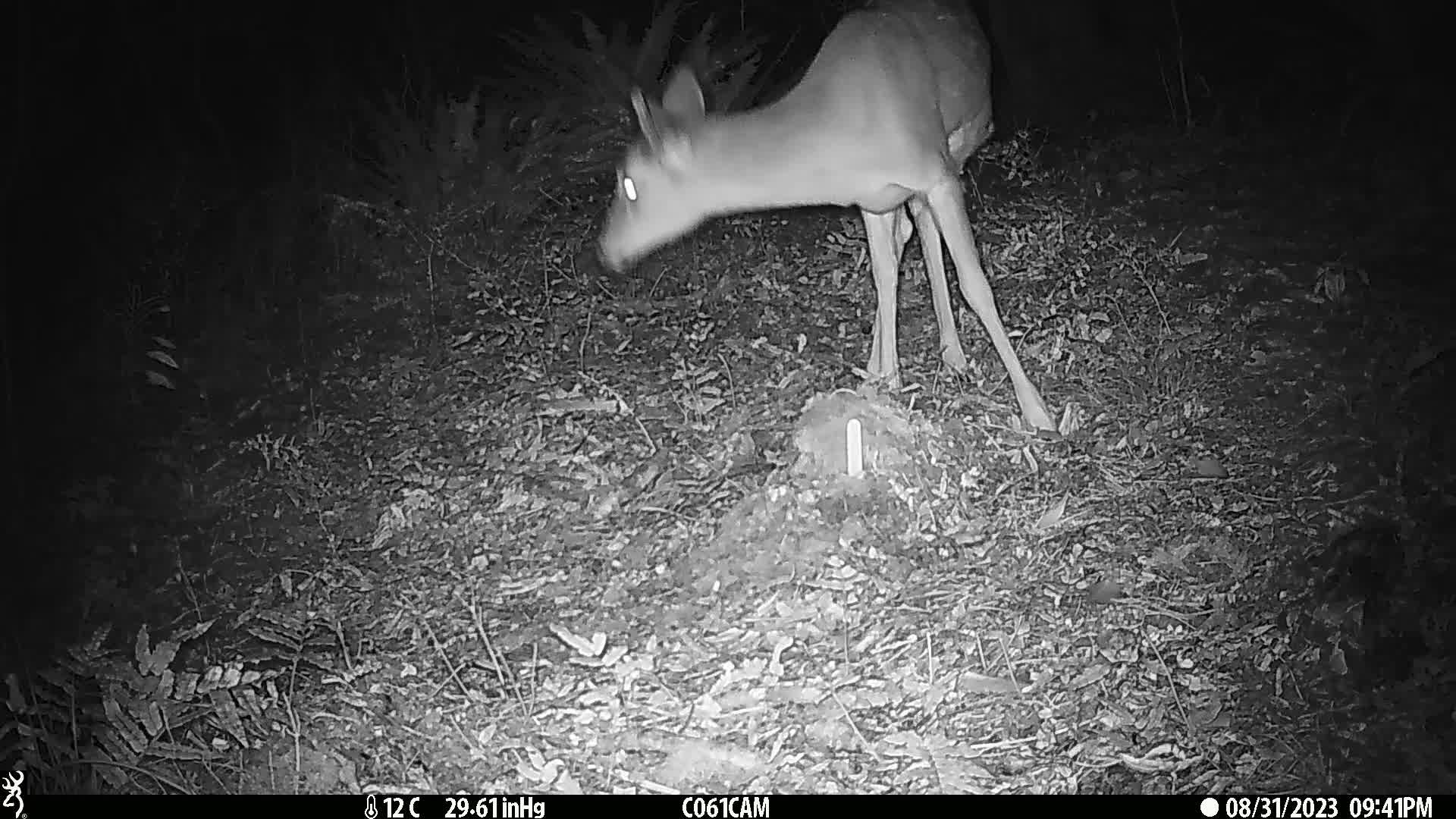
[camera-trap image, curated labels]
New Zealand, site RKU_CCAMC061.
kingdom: Animalia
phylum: Chordata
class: Mammalia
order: Artiodactyla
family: Cervidae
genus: Odocoileus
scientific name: Odocoileus virginianus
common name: white-tailed deer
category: white tailed deer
White tailed deer (white-tailed deer) (Odocoileus virginianus).